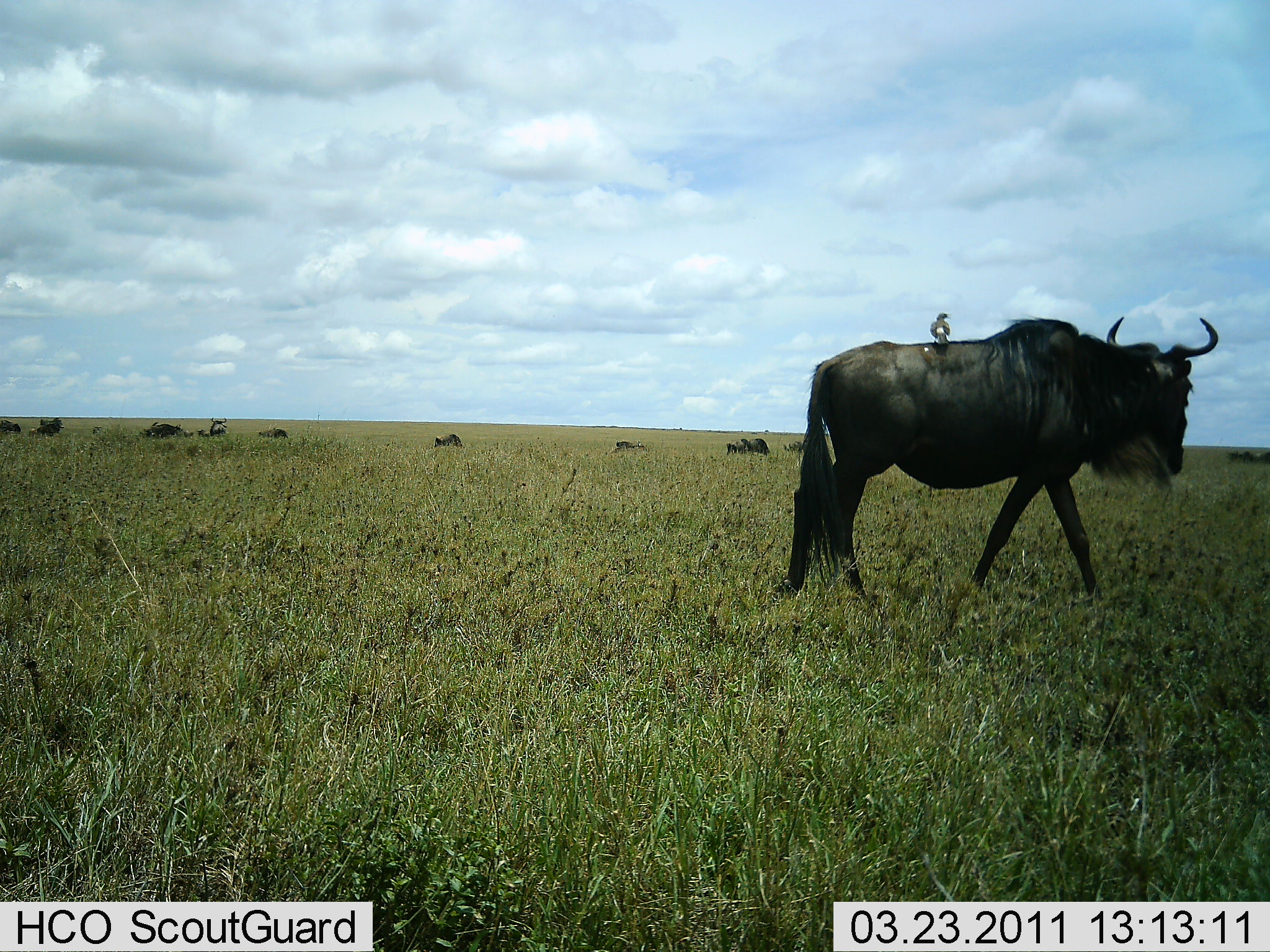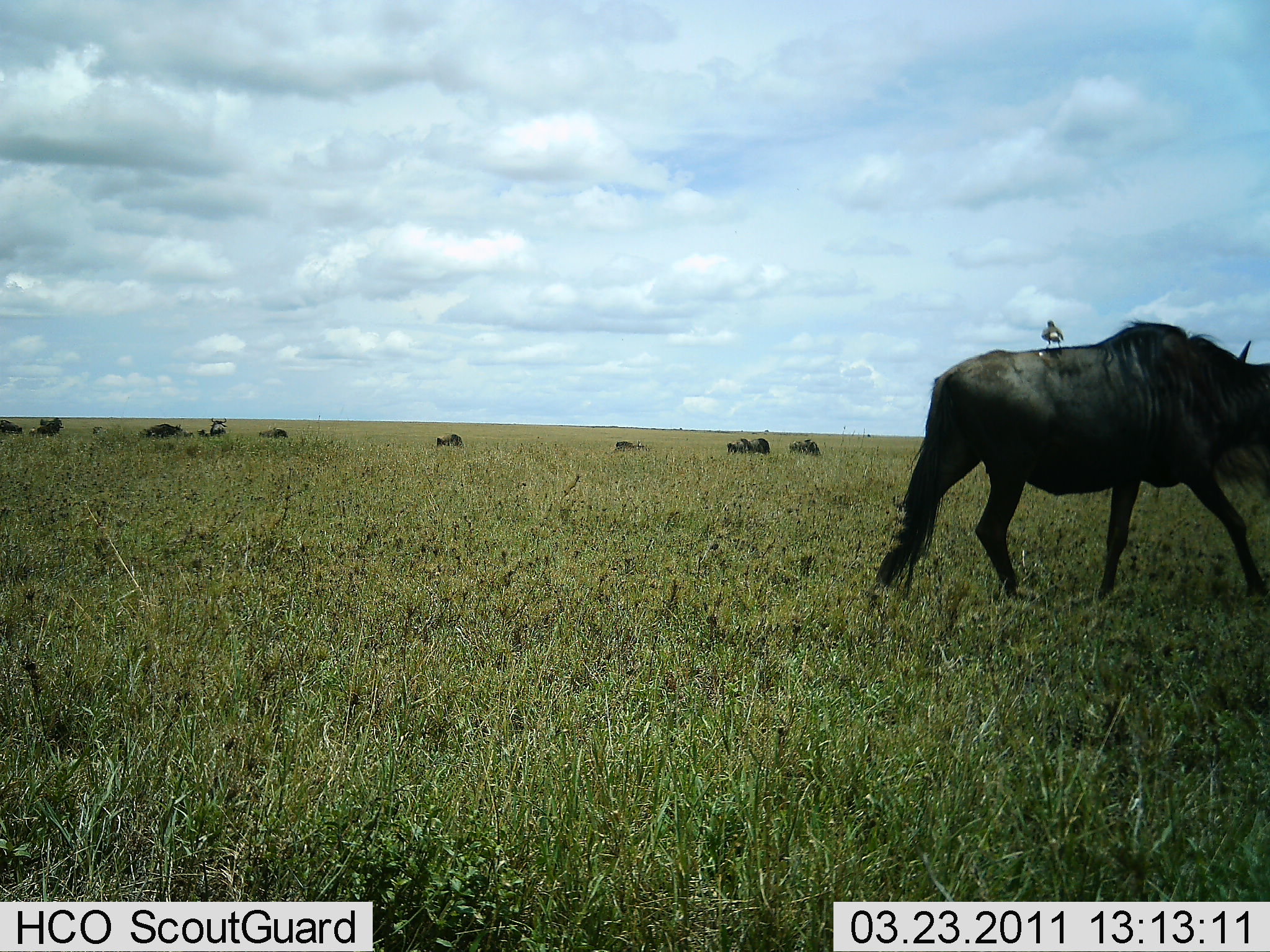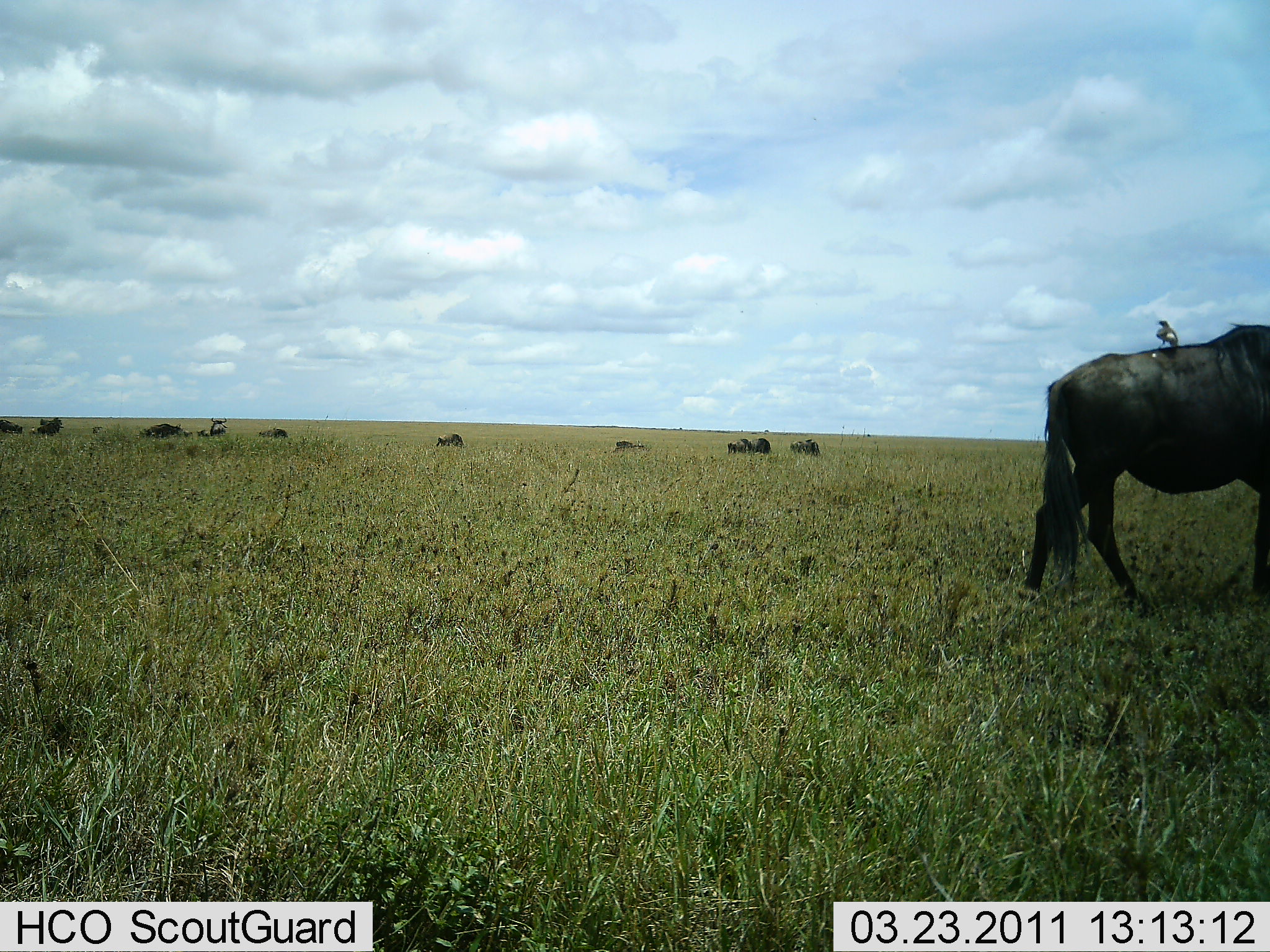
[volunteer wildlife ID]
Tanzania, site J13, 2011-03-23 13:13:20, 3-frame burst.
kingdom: Animalia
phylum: Chordata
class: Mammalia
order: Artiodactyla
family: Bovidae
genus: Connochaetes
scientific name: Connochaetes taurinus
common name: blue wildebeest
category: wildebeest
Wildebeest (blue wildebeest) (Connochaetes taurinus), count 11-50. Behavior (volunteer vote fractions): standing 40%, resting 35%, moving 75%, interacting 0%. Young present (vote fraction): 0%. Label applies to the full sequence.